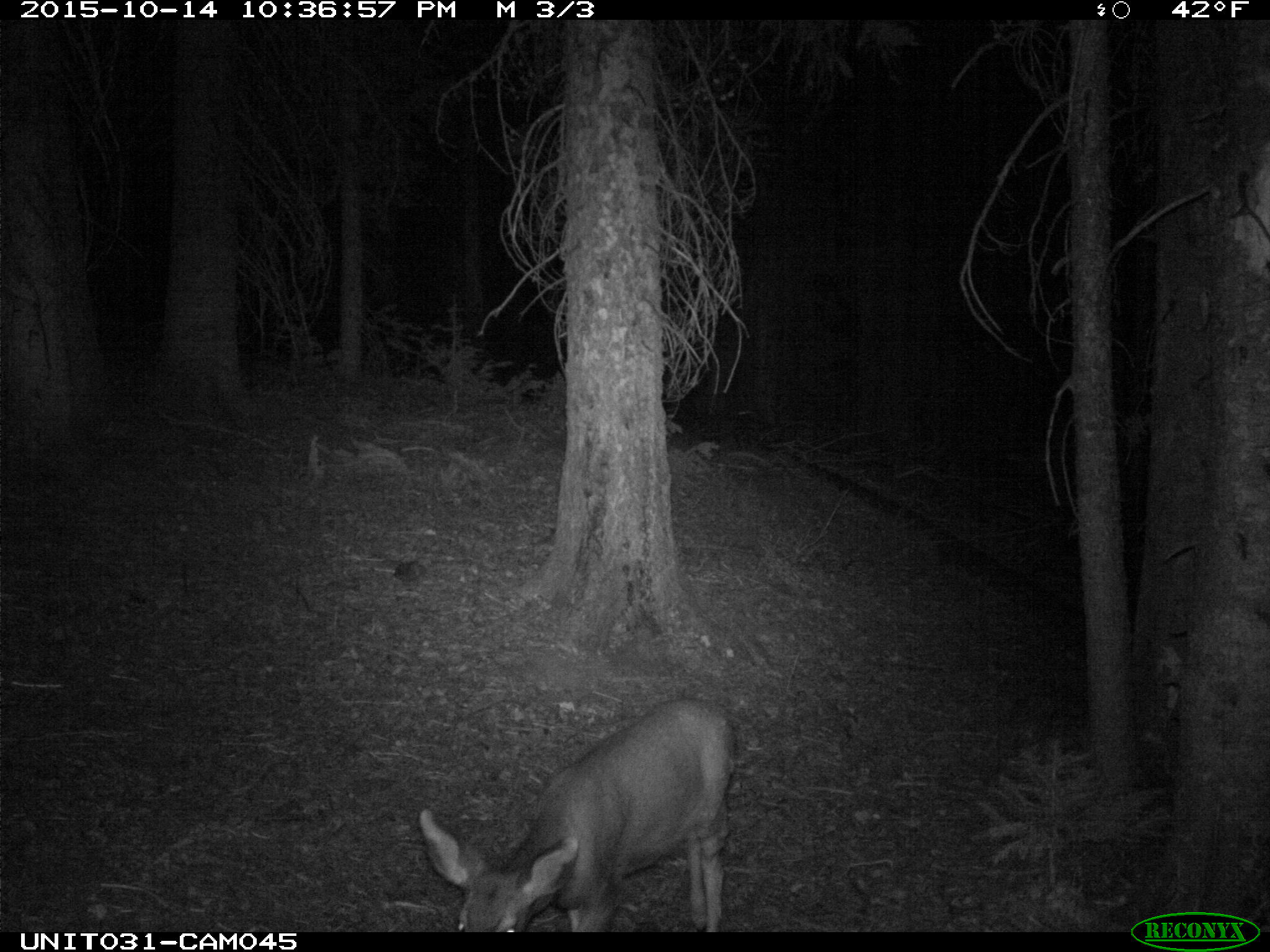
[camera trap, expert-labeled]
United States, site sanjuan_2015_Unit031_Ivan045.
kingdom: Animalia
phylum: Chordata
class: Mammalia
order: Artiodactyla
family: Cervidae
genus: Odocoileus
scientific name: Odocoileus hemionus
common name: mule deer